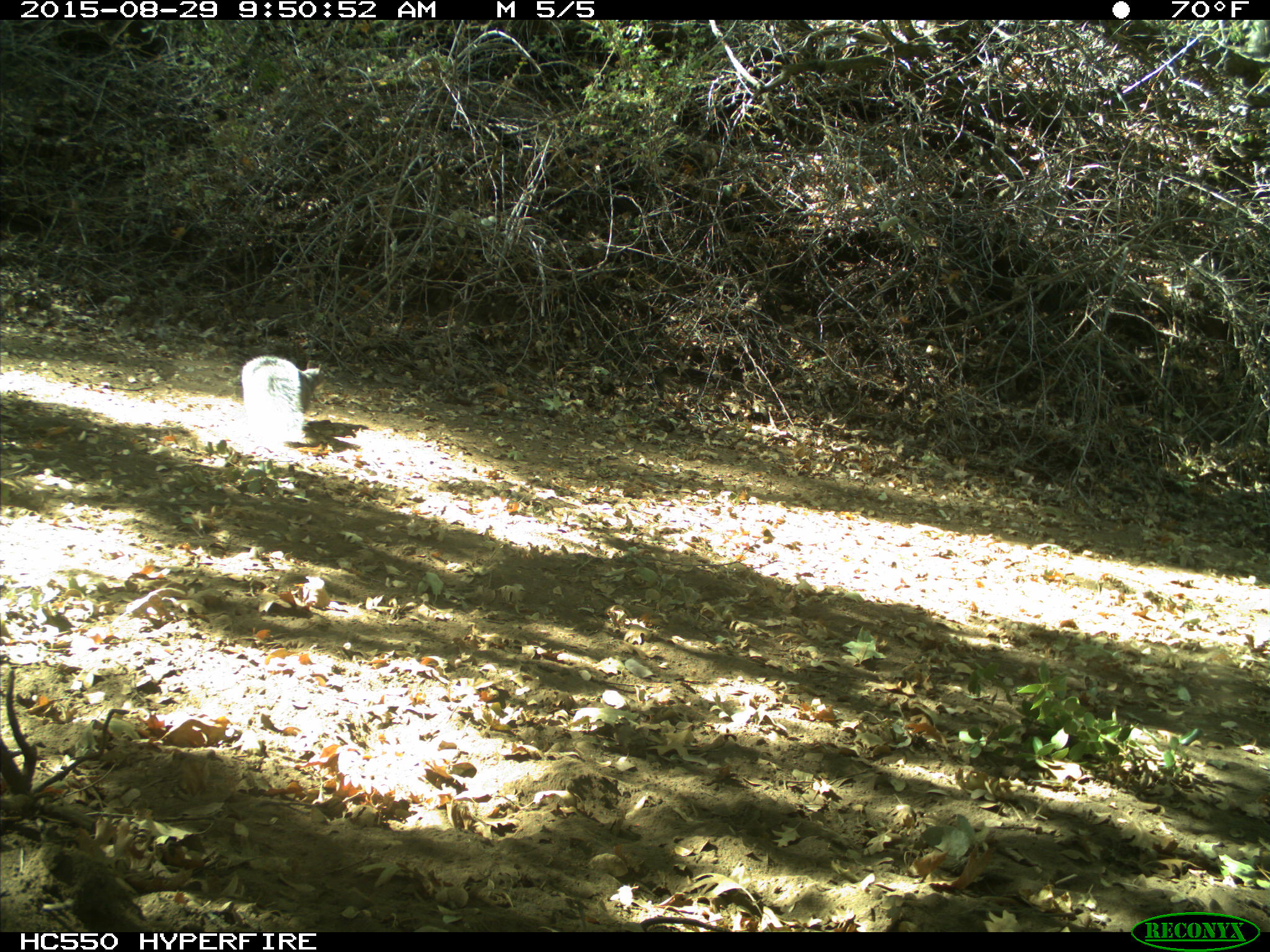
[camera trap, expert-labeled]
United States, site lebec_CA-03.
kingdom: Animalia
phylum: Chordata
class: Mammalia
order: Rodentia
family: Sciuridae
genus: Sciurus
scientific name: Sciurus carolinensis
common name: eastern gray squirrel